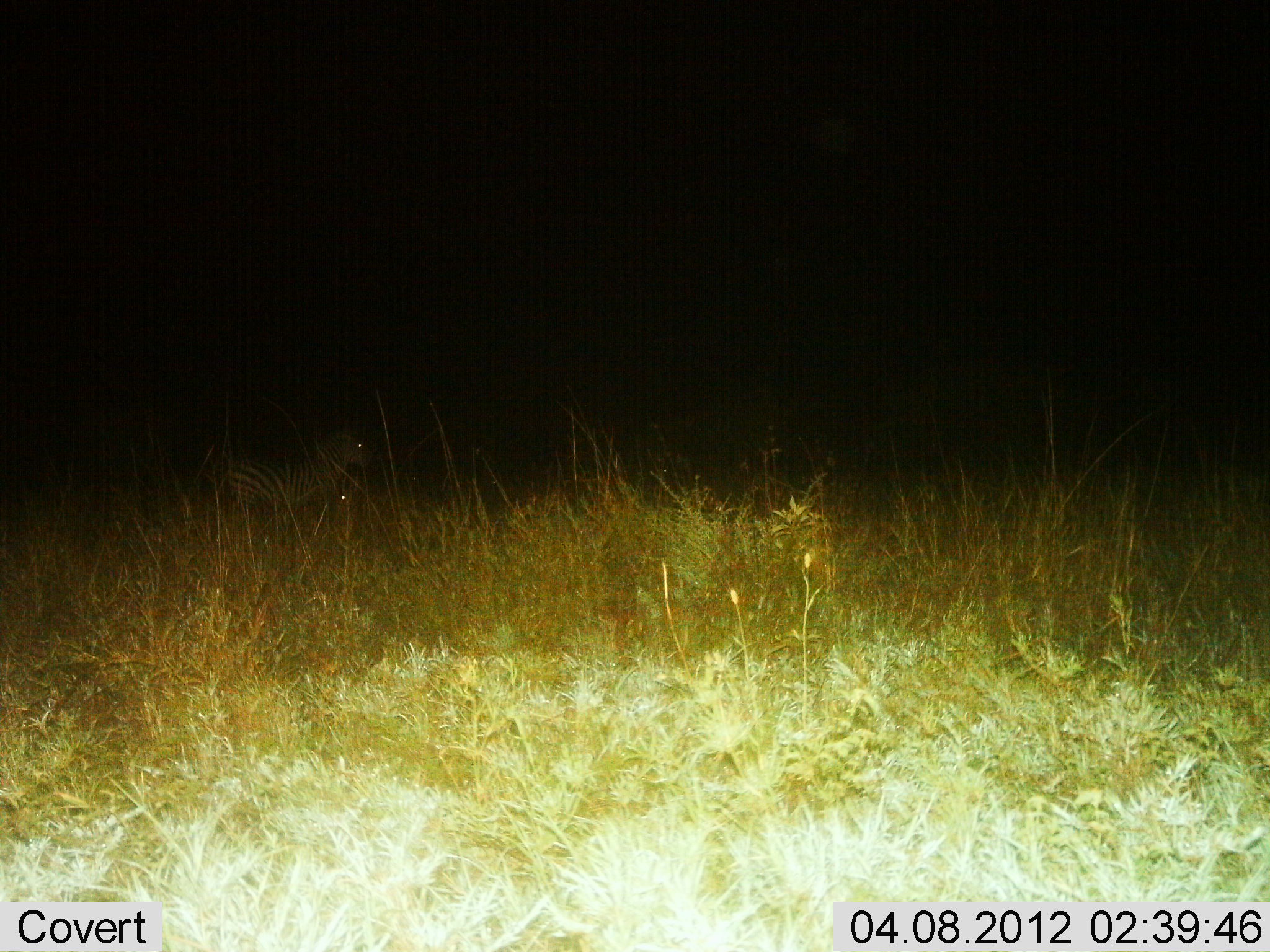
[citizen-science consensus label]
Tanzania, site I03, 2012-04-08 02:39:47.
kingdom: Animalia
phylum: Chordata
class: Mammalia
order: Perissodactyla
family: Equidae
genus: Equus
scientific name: Equus quagga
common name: plains zebra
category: zebra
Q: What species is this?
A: Zebra (plains zebra) (Equus quagga).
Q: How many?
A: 1.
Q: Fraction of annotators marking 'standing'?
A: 88%.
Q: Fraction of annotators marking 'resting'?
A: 4%.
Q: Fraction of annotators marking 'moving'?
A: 8%.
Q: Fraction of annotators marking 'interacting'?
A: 0%.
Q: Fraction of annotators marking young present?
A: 4%.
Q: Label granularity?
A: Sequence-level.